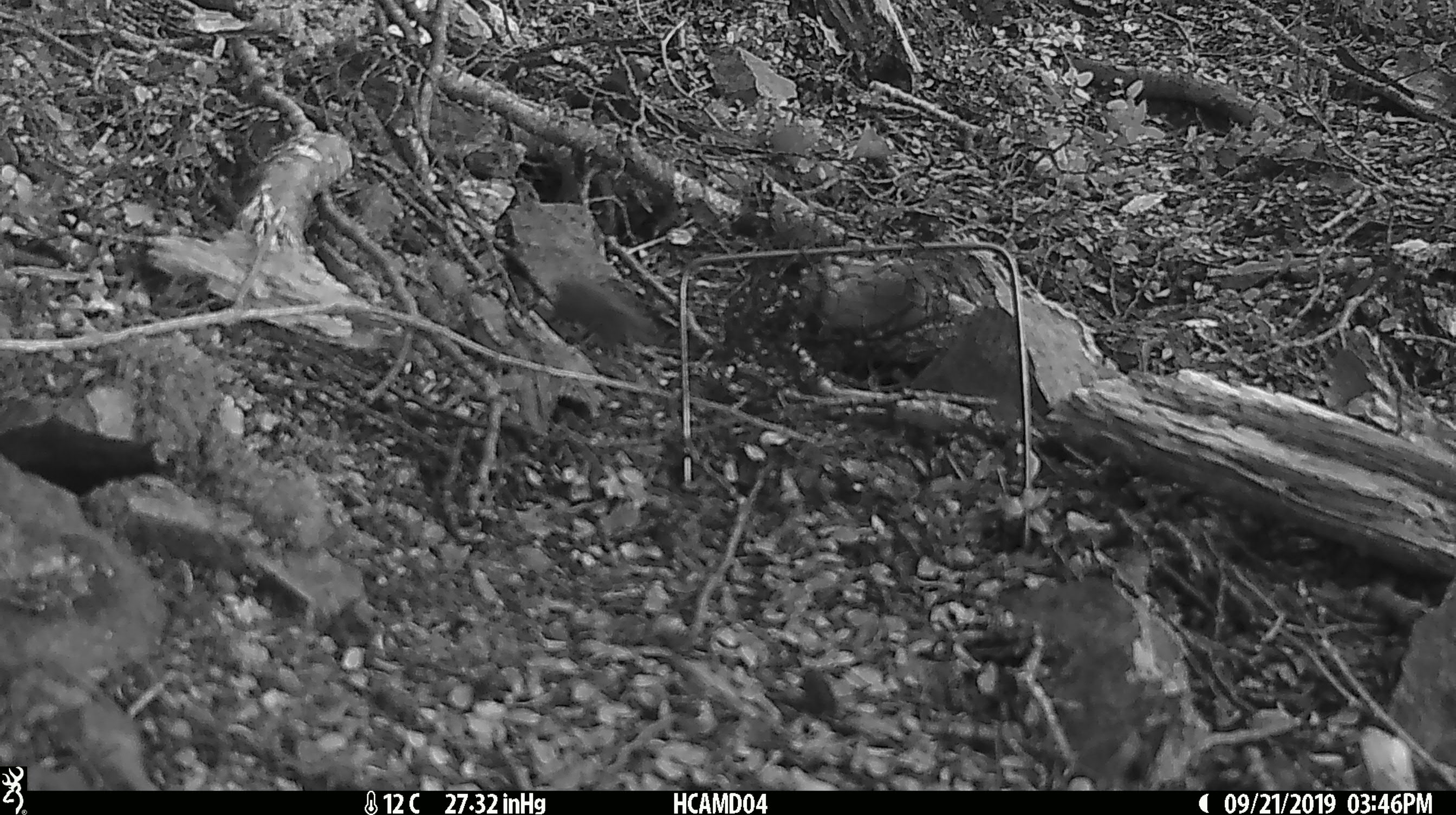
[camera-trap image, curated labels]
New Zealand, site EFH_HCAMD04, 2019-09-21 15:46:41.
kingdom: Animalia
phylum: Chordata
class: Mammalia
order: Rodentia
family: Muridae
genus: Mus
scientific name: Mus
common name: mouse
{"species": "mouse (Mus)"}